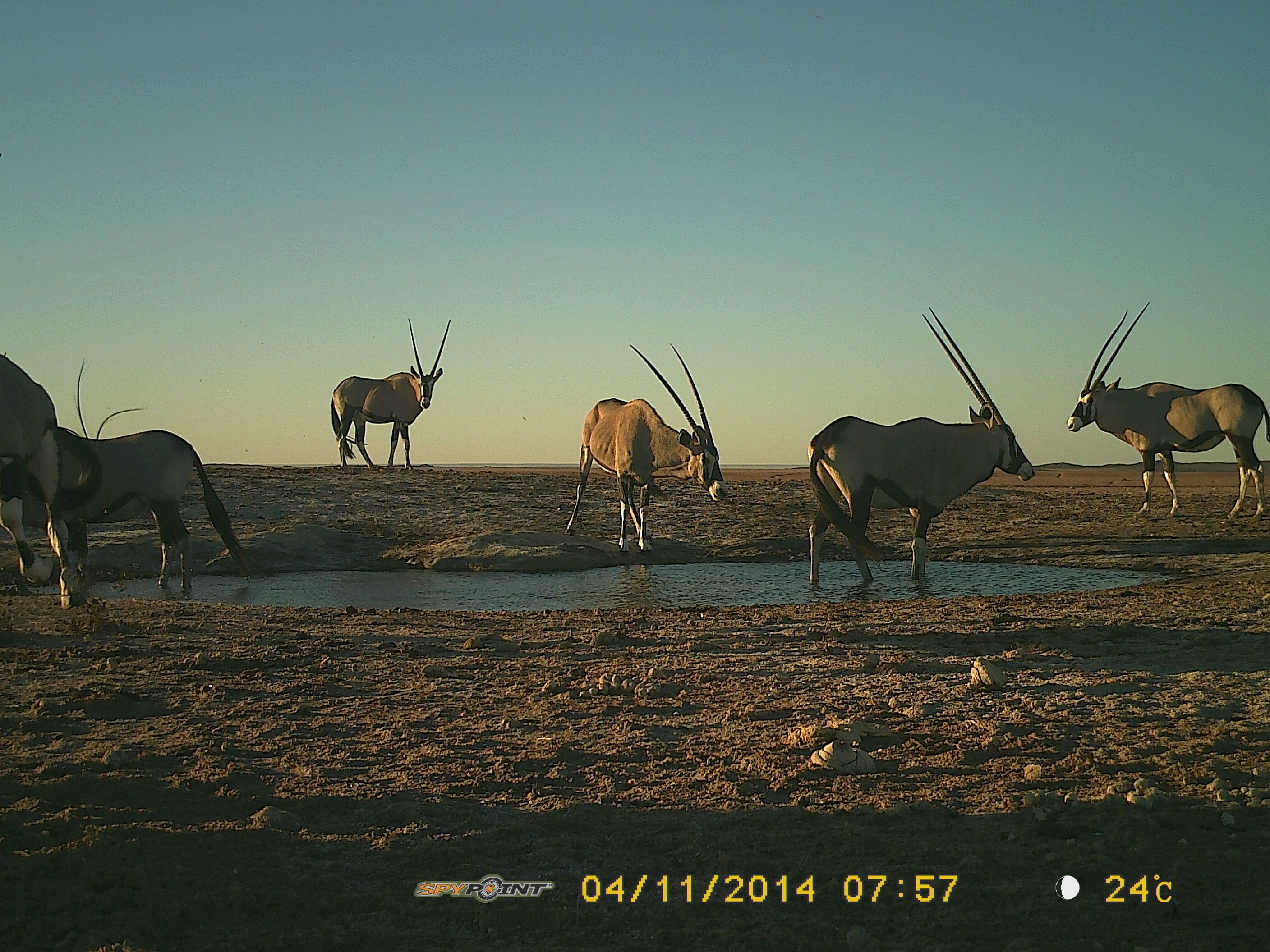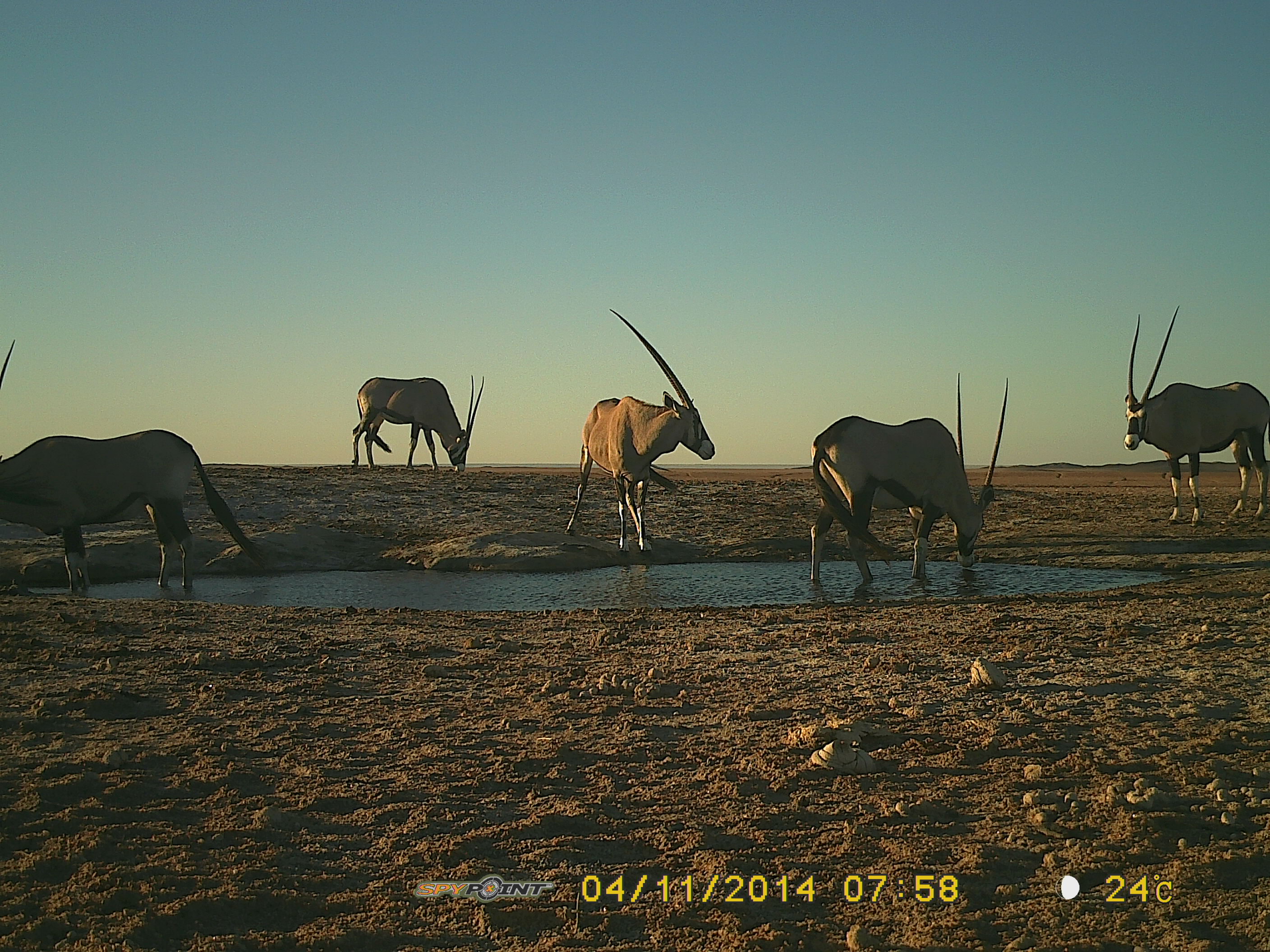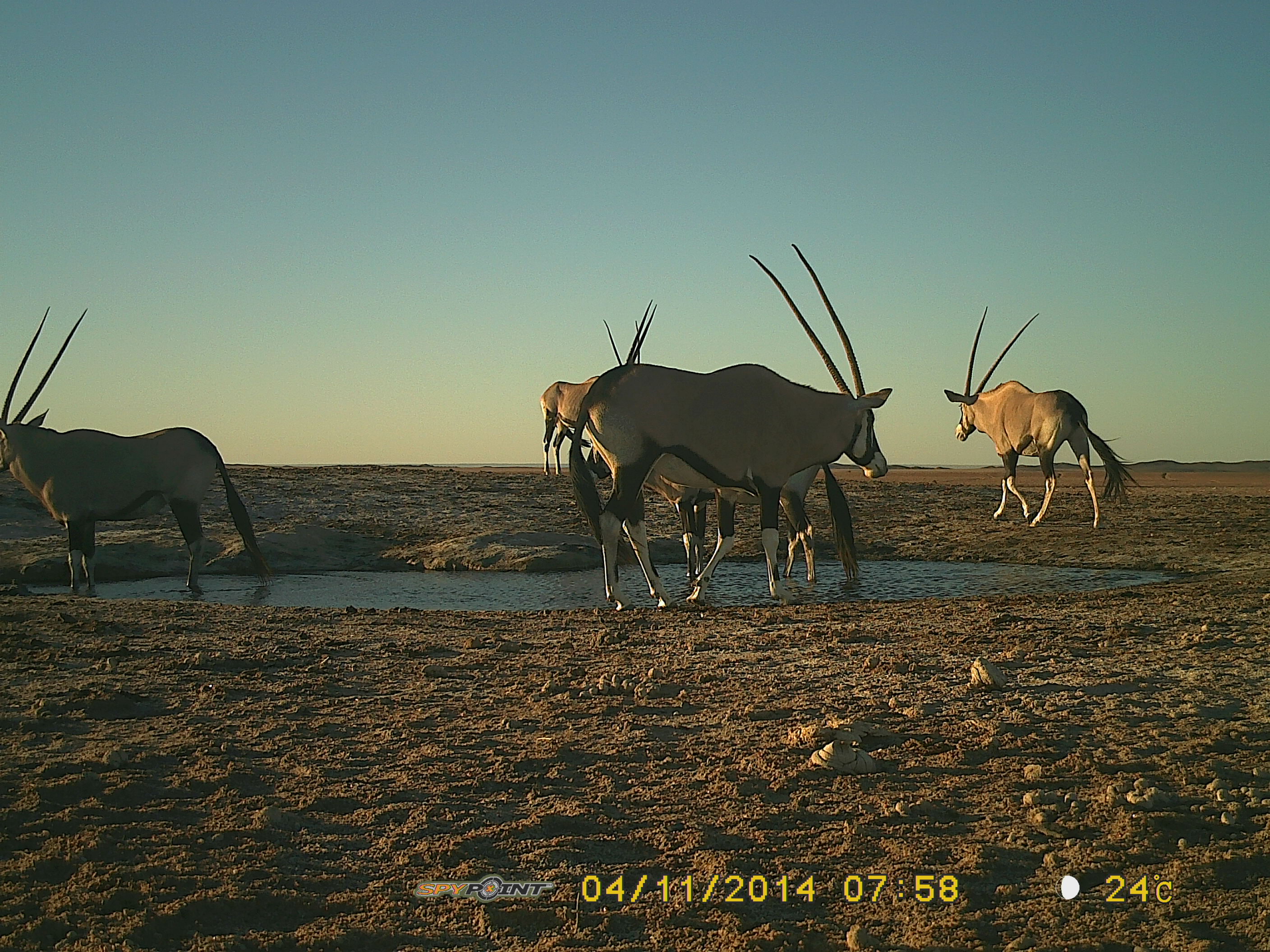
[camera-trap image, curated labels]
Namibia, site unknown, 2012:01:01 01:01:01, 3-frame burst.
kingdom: Animalia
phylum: Chordata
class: Mammalia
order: Artiodactyla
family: Bovidae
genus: Oryx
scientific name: Oryx gazella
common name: gemsbok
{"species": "Oryx gazella (gemsbok)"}